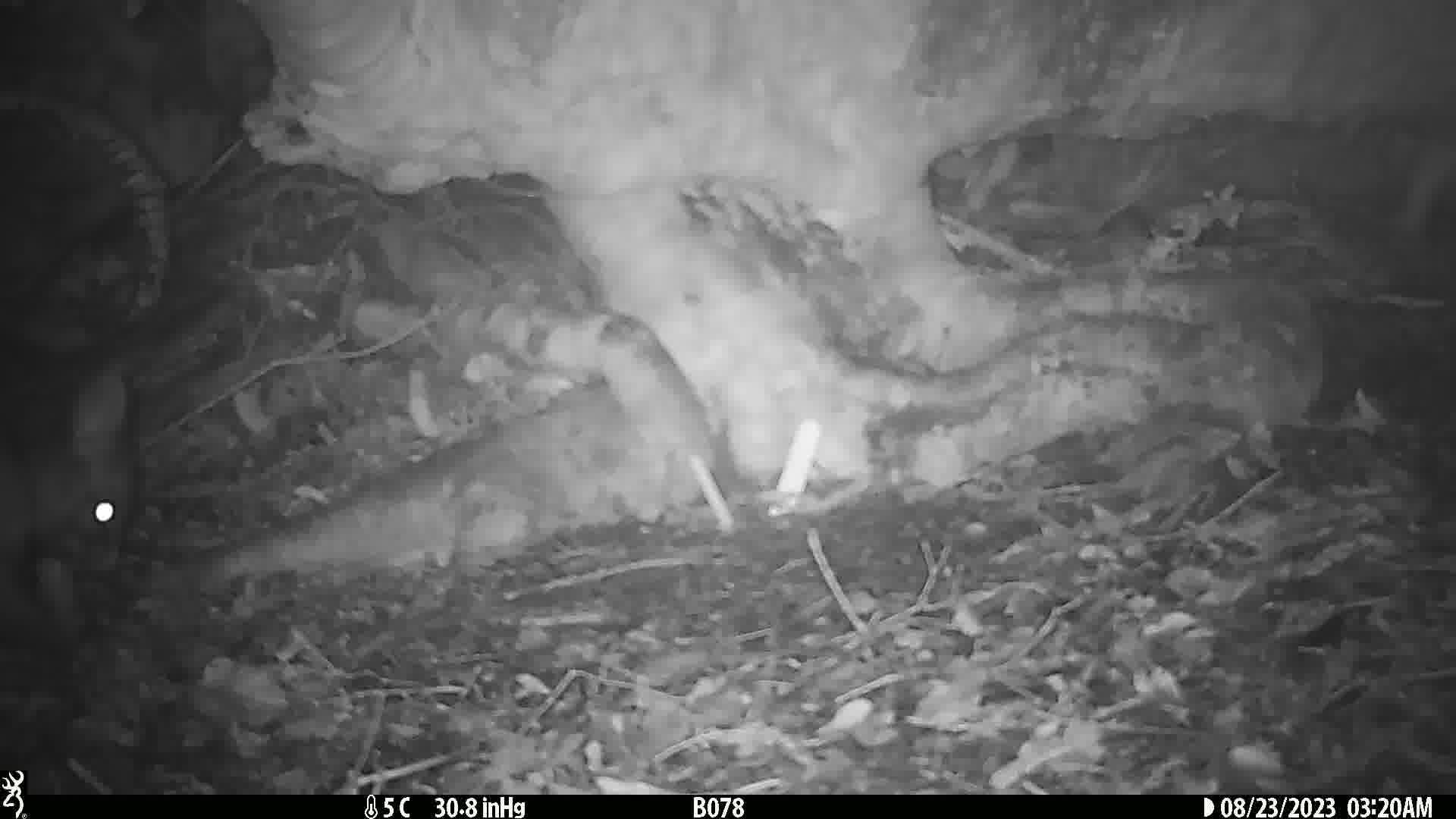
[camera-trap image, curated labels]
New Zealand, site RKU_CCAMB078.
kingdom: Animalia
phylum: Chordata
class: Mammalia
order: Diprotodontia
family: Phalangeridae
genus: Trichosurus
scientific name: Trichosurus vulpecula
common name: common brushtail possum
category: possum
Possum (common brushtail possum) (Trichosurus vulpecula).